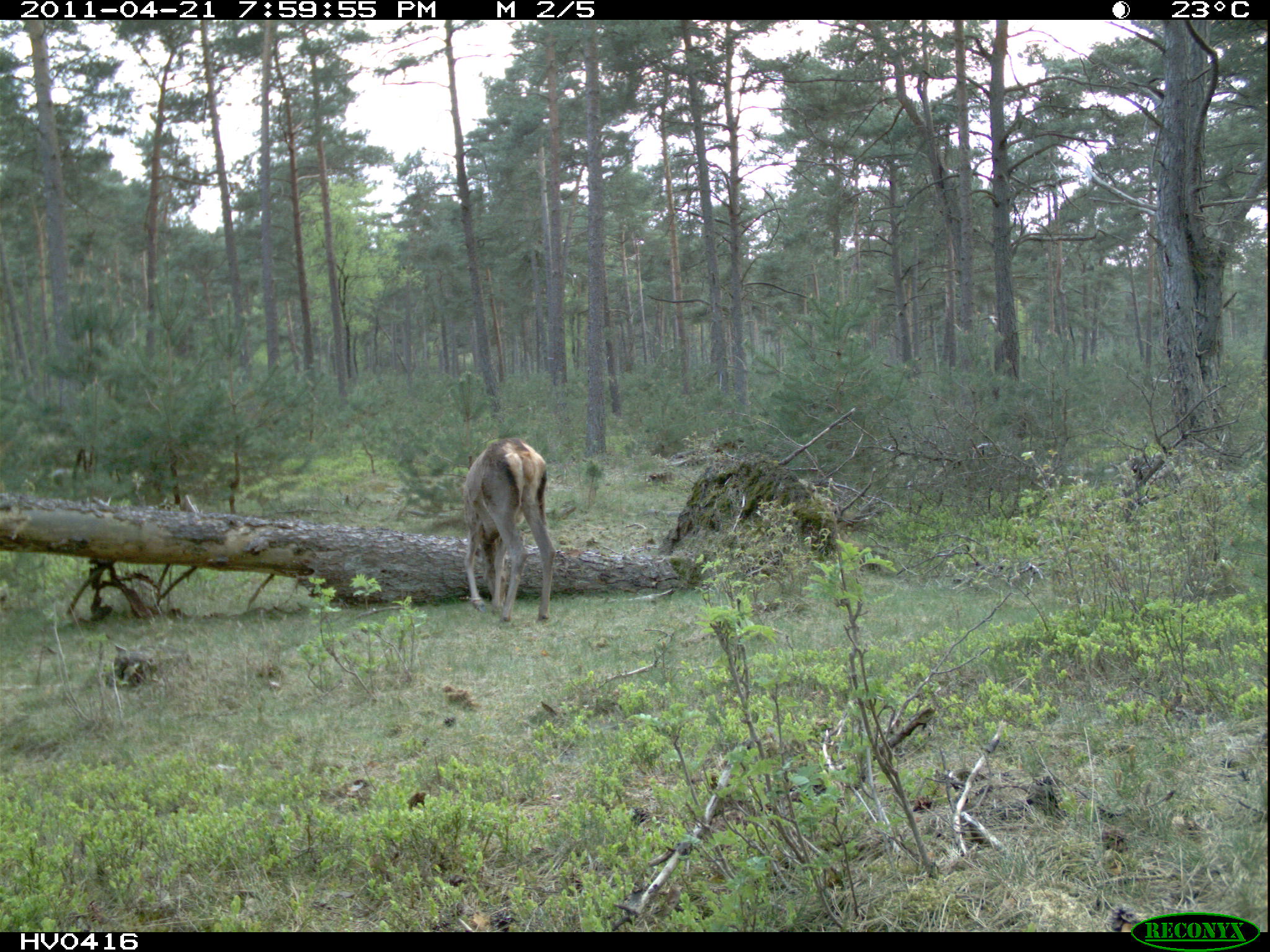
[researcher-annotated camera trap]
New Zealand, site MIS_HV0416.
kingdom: Animalia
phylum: Chordata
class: Mammalia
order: Artiodactyla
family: Cervidae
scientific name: Cervidae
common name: deer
Deer (Cervidae).